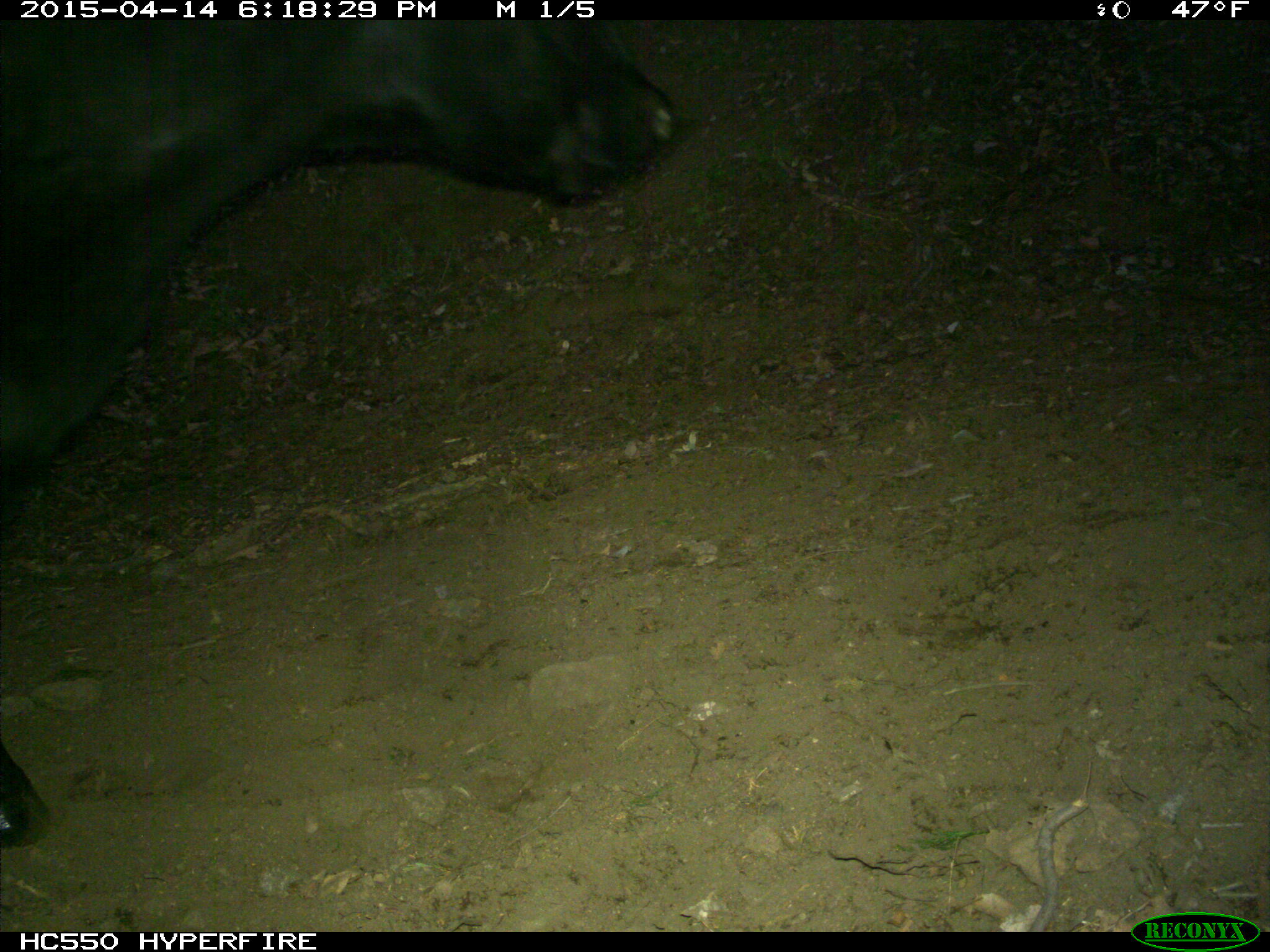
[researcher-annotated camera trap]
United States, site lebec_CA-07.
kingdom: Animalia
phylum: Chordata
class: Mammalia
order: Artiodactyla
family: Bovidae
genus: Bos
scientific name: Bos taurus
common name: domestic cow